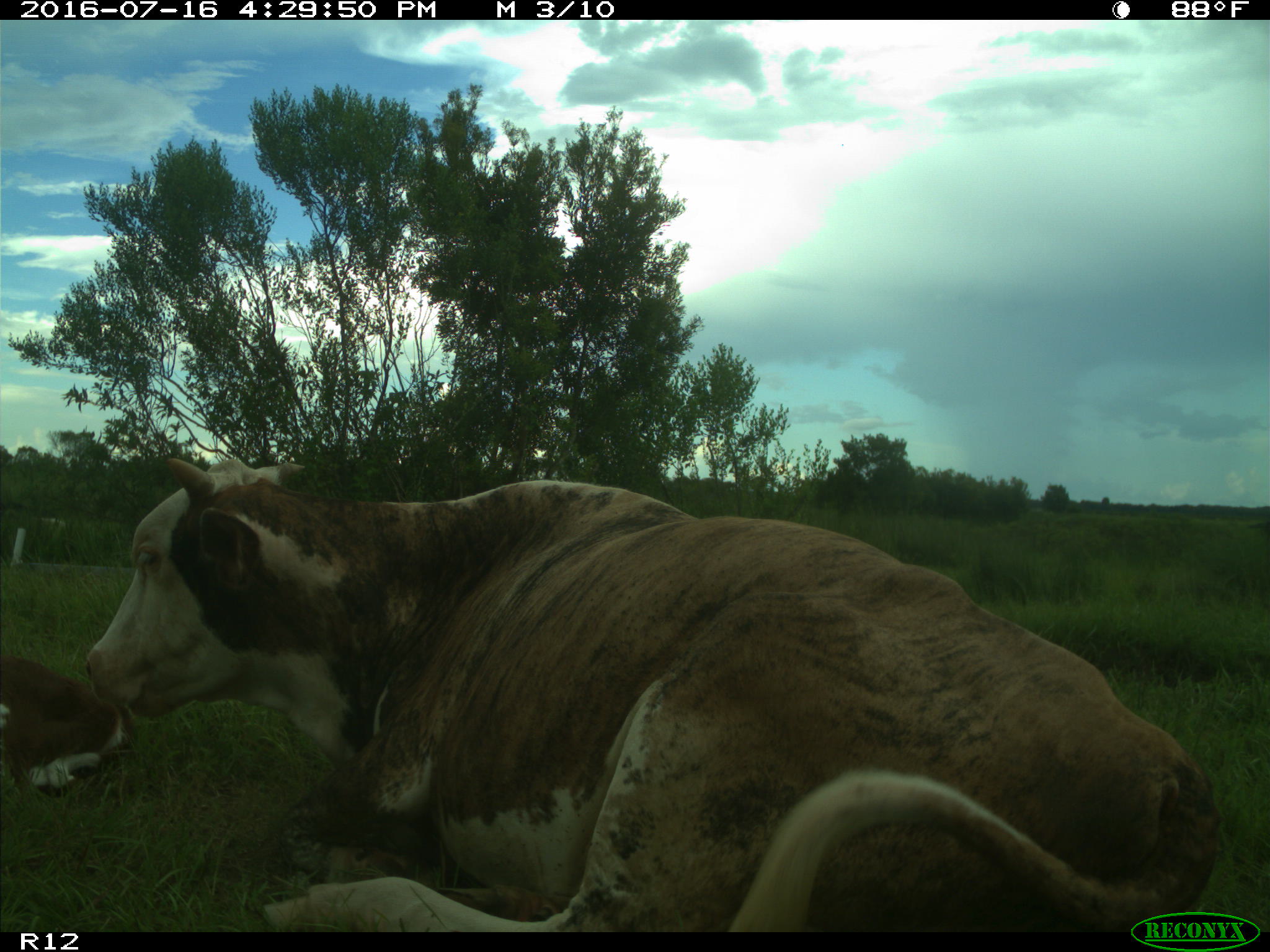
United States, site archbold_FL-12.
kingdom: Animalia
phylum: Chordata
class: Mammalia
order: Artiodactyla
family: Bovidae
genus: Bos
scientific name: Bos taurus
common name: domestic cow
Bos taurus (domestic cow).